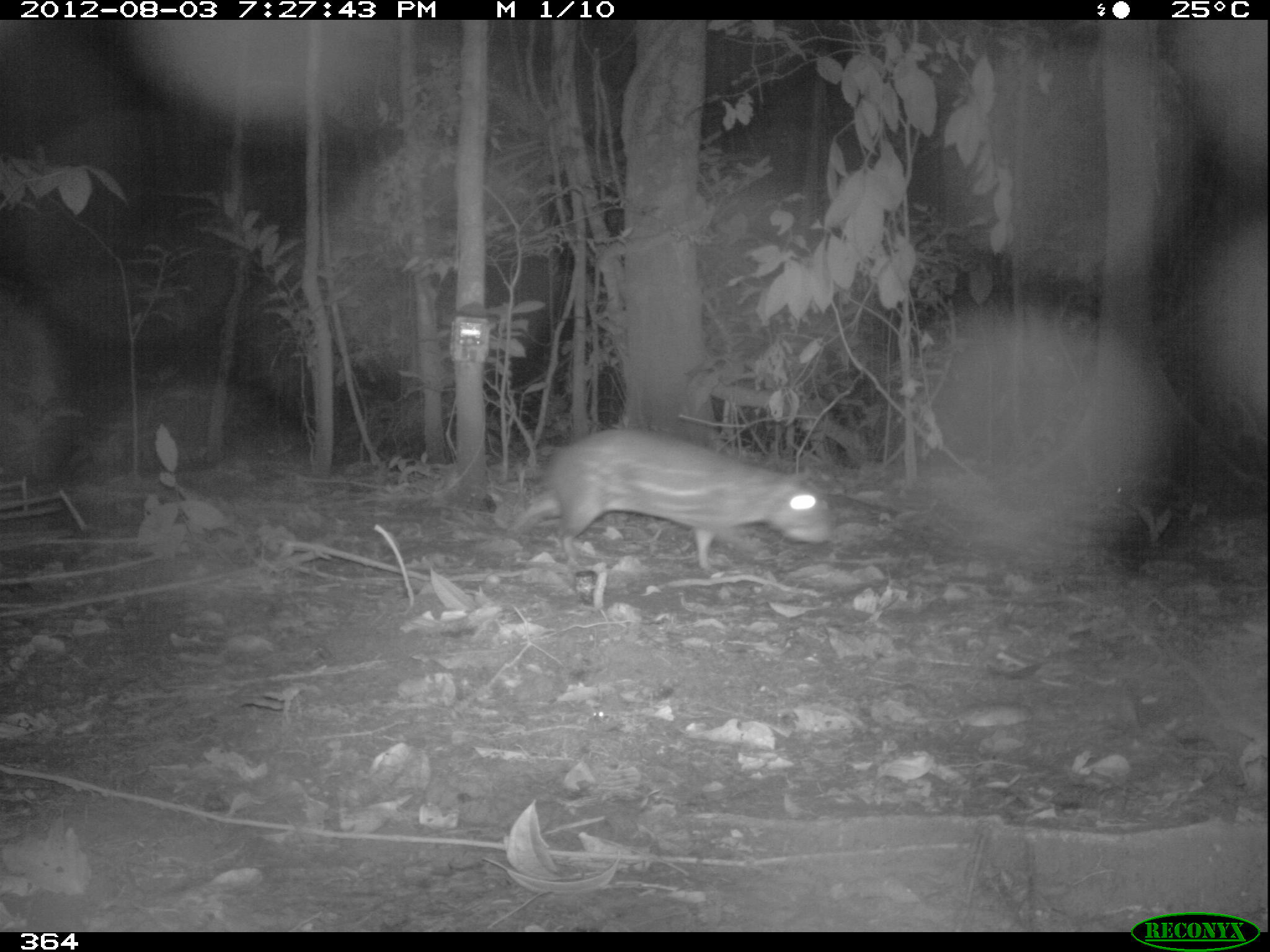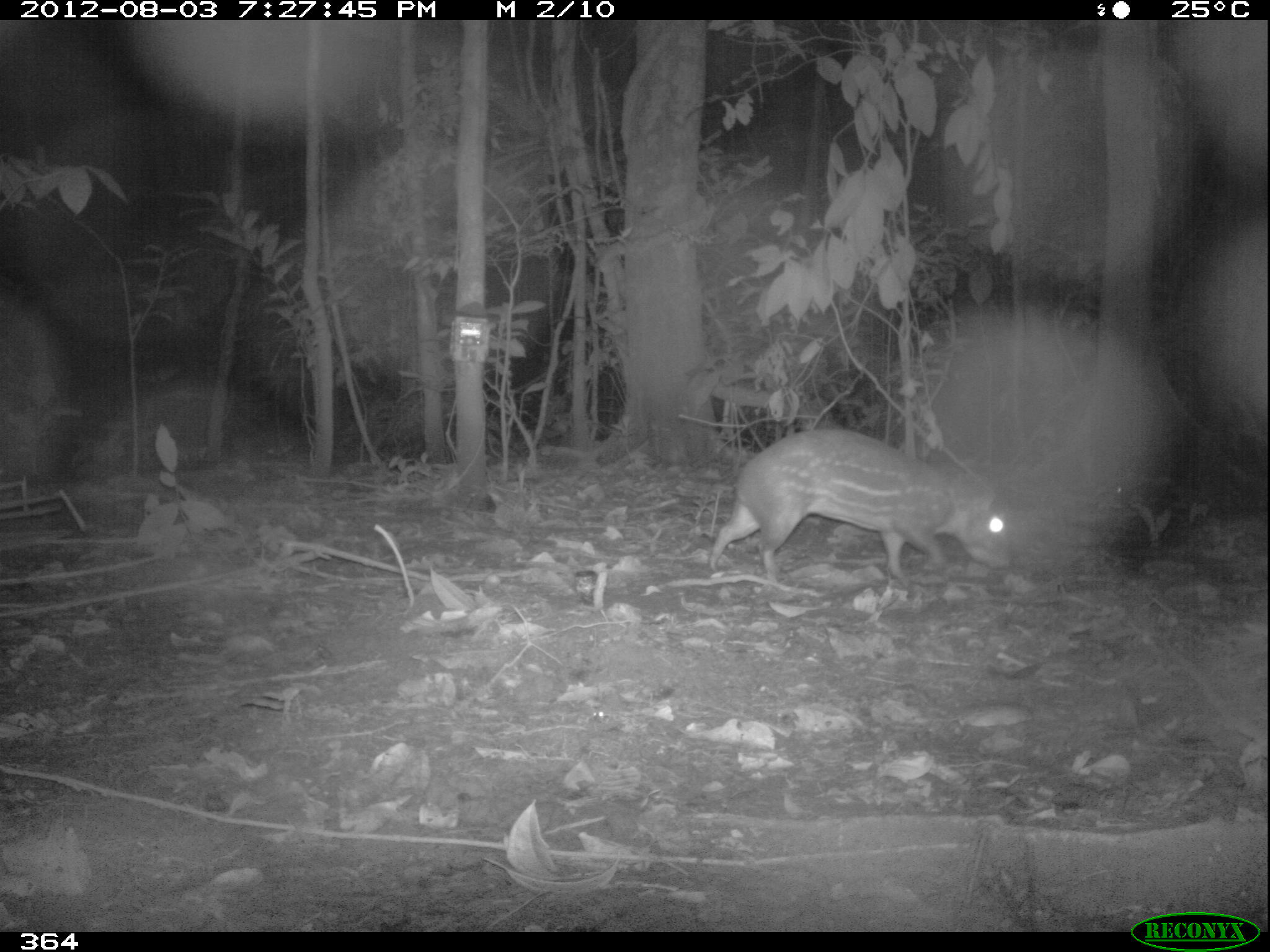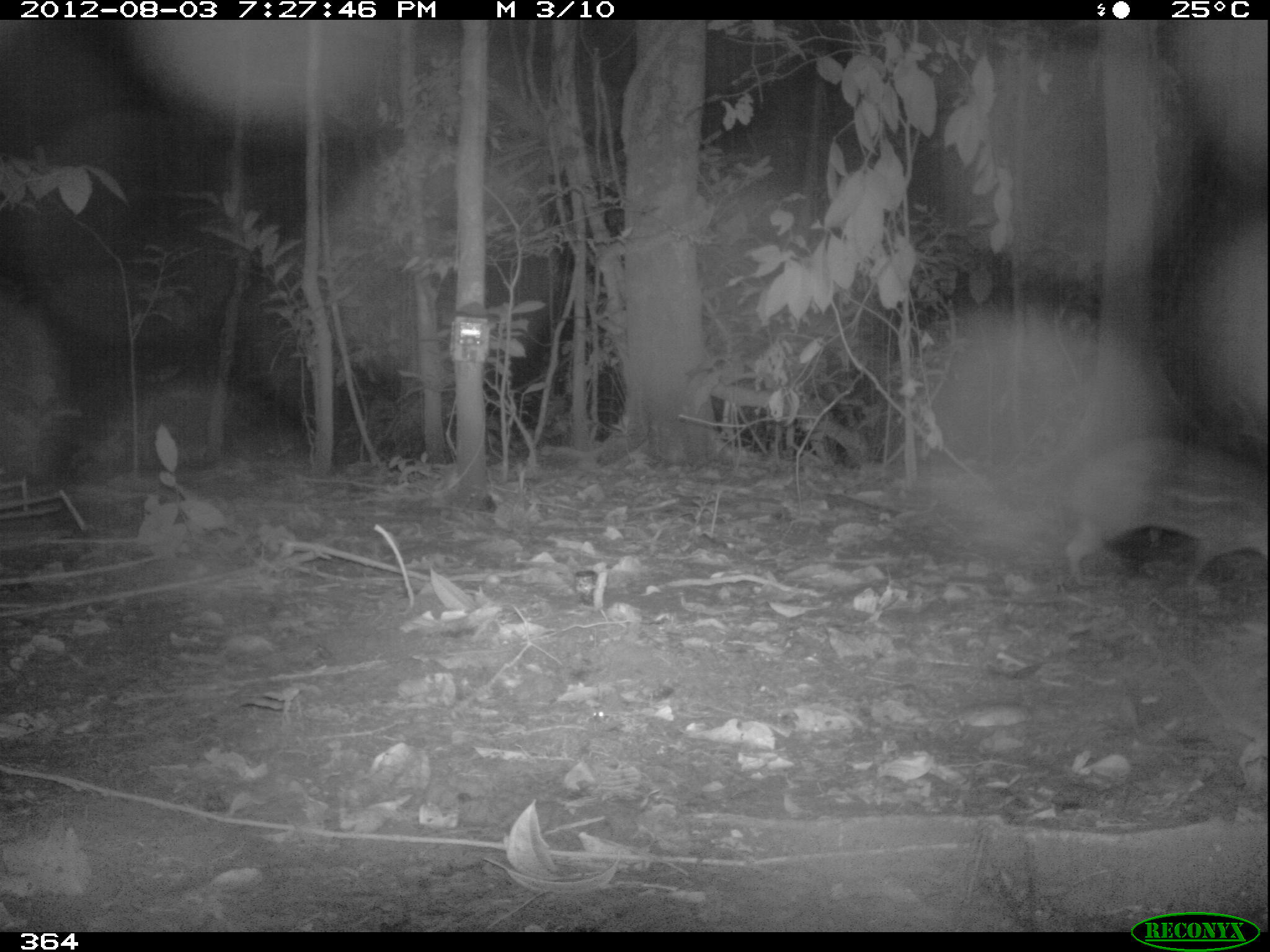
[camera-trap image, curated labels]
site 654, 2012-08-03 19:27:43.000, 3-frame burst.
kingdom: Animalia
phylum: Chordata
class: Mammalia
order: Rodentia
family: Cuniculidae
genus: Cuniculus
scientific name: Cuniculus paca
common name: spotted paca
Cuniculus paca (spotted paca).